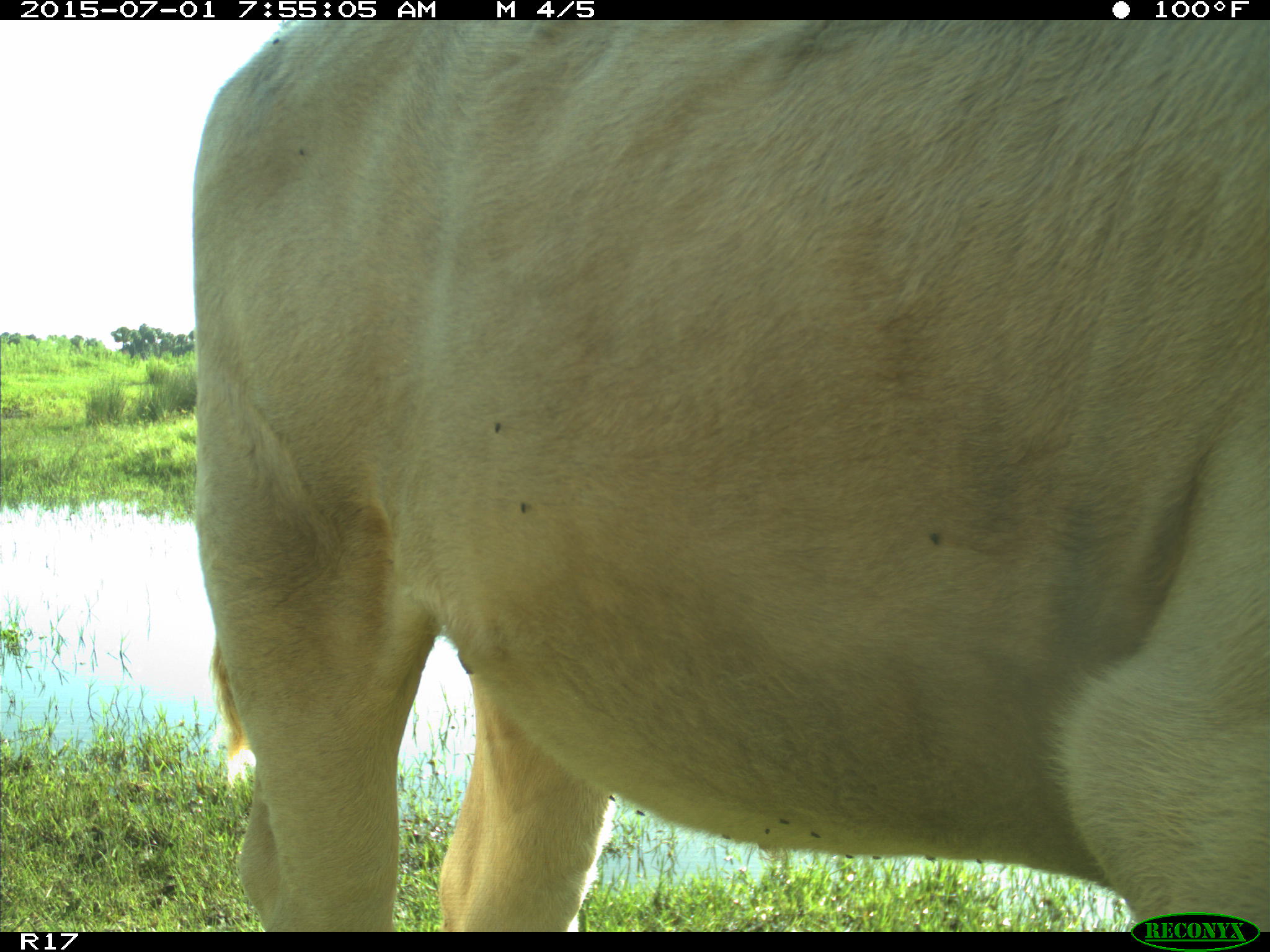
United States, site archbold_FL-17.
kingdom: Animalia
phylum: Chordata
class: Mammalia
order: Artiodactyla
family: Bovidae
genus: Bos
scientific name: Bos taurus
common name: domestic cow